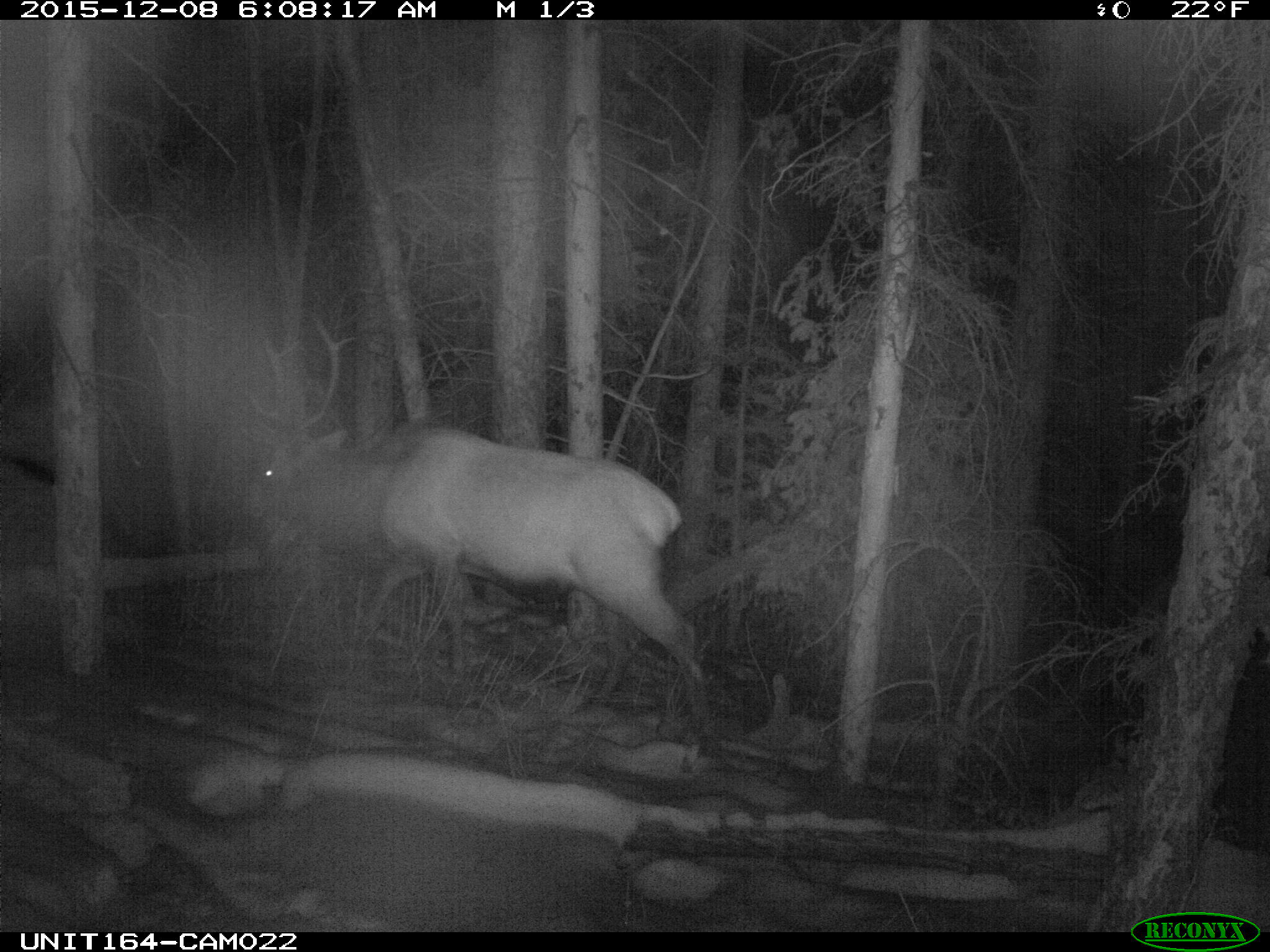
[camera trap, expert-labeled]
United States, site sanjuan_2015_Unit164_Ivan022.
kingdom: Animalia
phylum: Chordata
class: Mammalia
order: Artiodactyla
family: Cervidae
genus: Cervus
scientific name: Cervus elaphus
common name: red deer